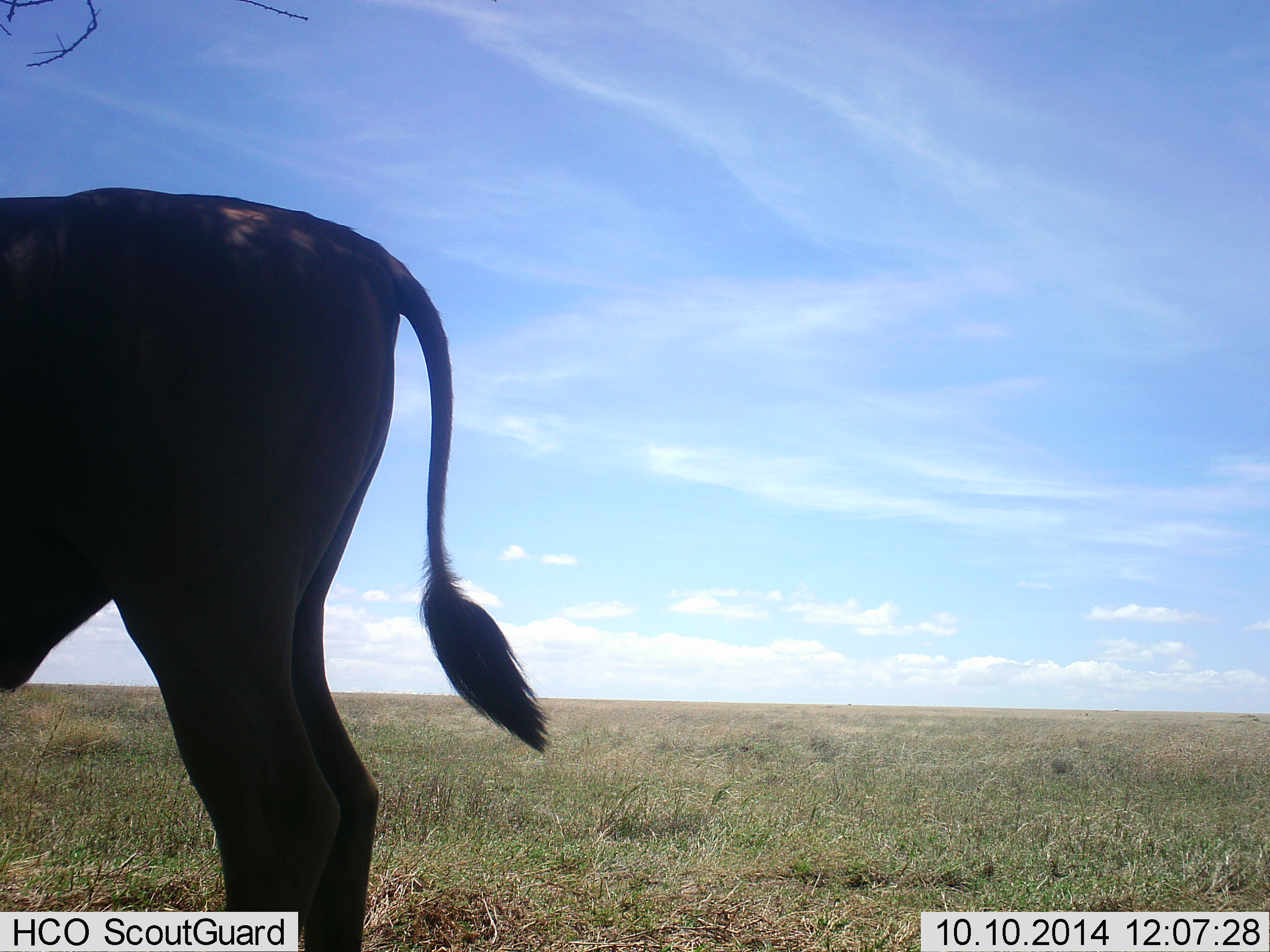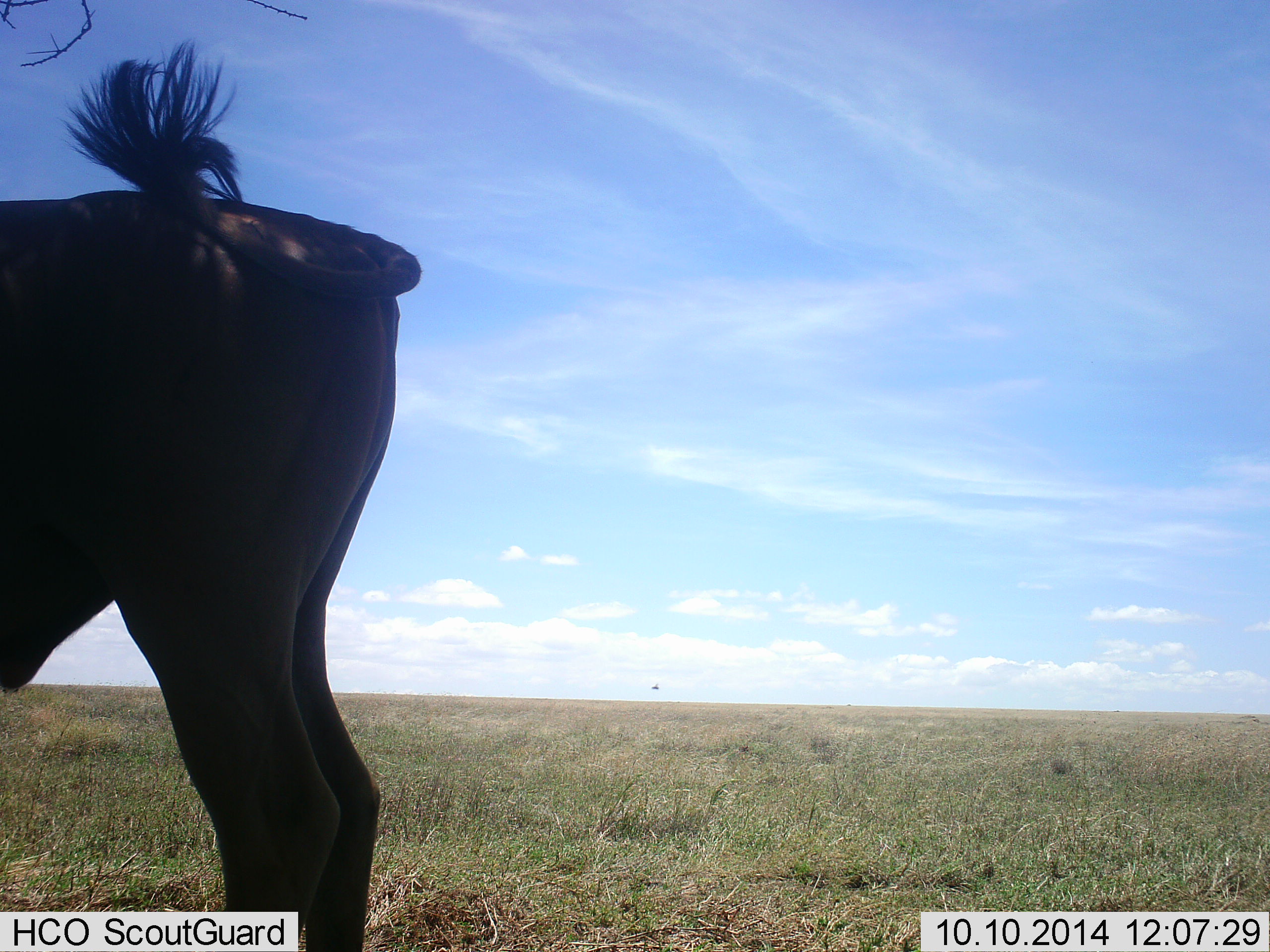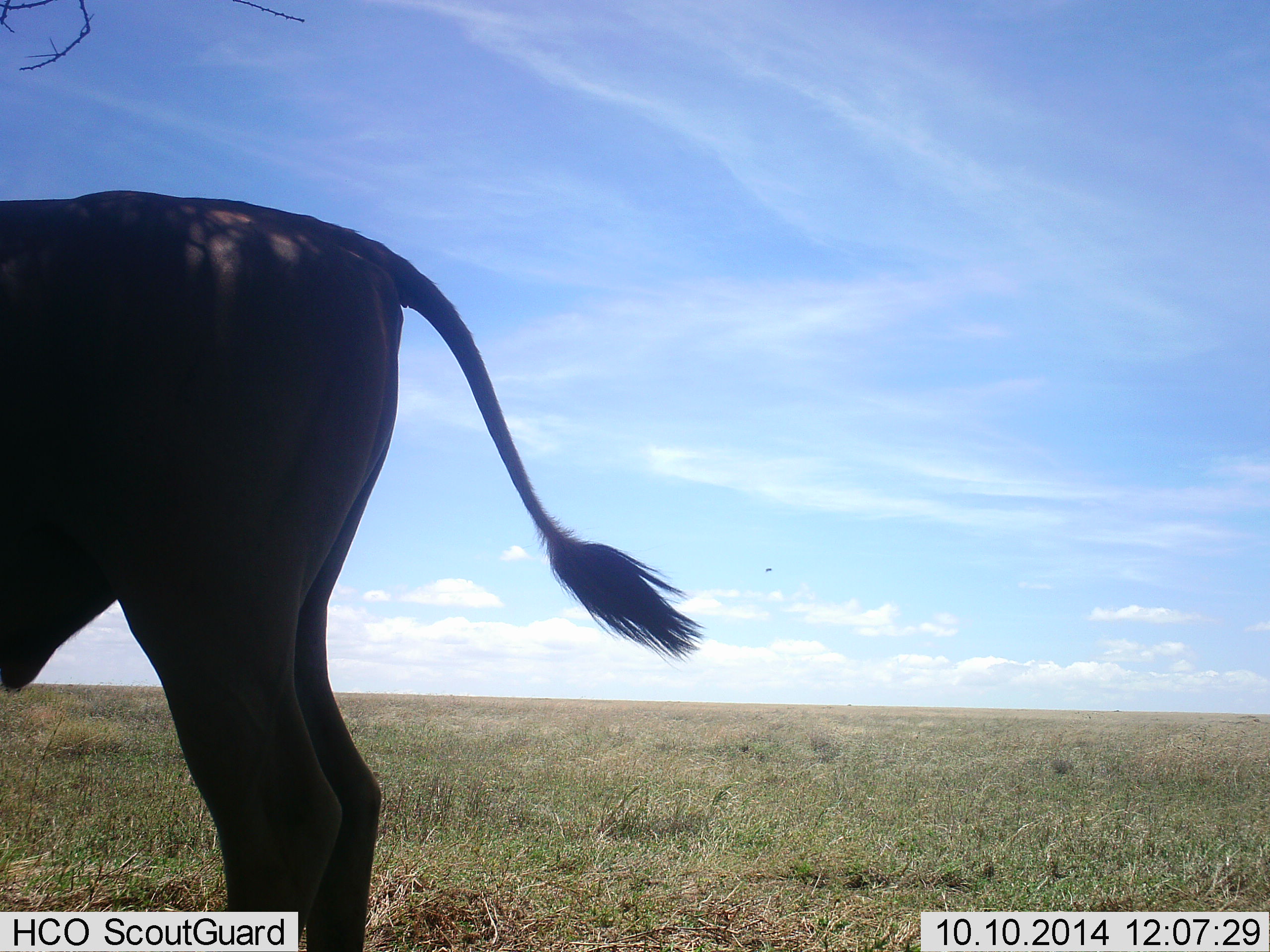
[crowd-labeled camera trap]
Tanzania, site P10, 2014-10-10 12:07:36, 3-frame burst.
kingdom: Animalia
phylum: Chordata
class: Mammalia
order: Artiodactyla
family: Bovidae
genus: Connochaetes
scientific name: Connochaetes taurinus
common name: blue wildebeest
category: wildebeest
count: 1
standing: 100%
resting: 0%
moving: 0%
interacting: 0%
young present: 0%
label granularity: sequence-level